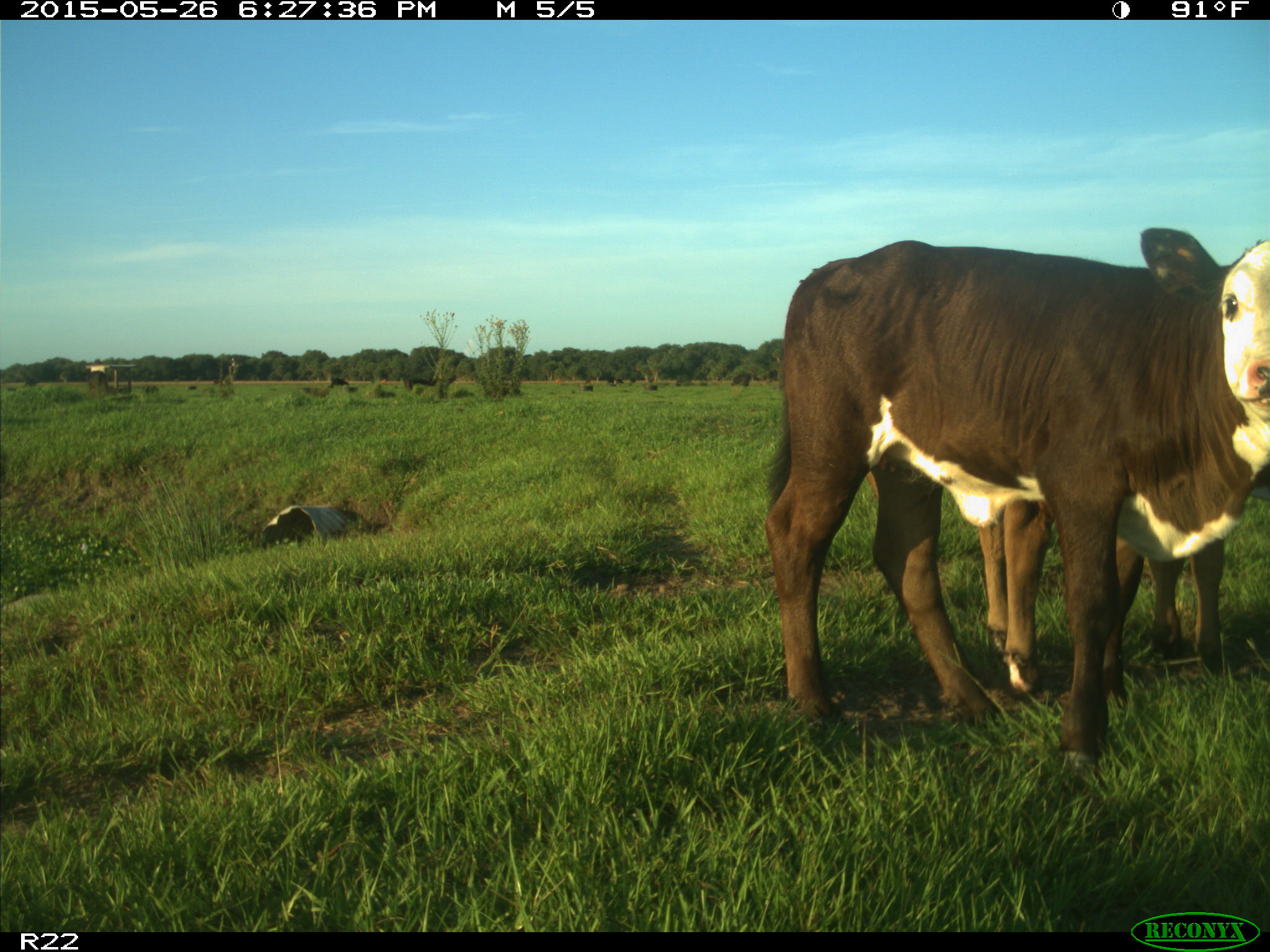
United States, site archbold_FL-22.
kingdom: Animalia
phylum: Chordata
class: Mammalia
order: Artiodactyla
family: Bovidae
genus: Bos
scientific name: Bos taurus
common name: domestic cow